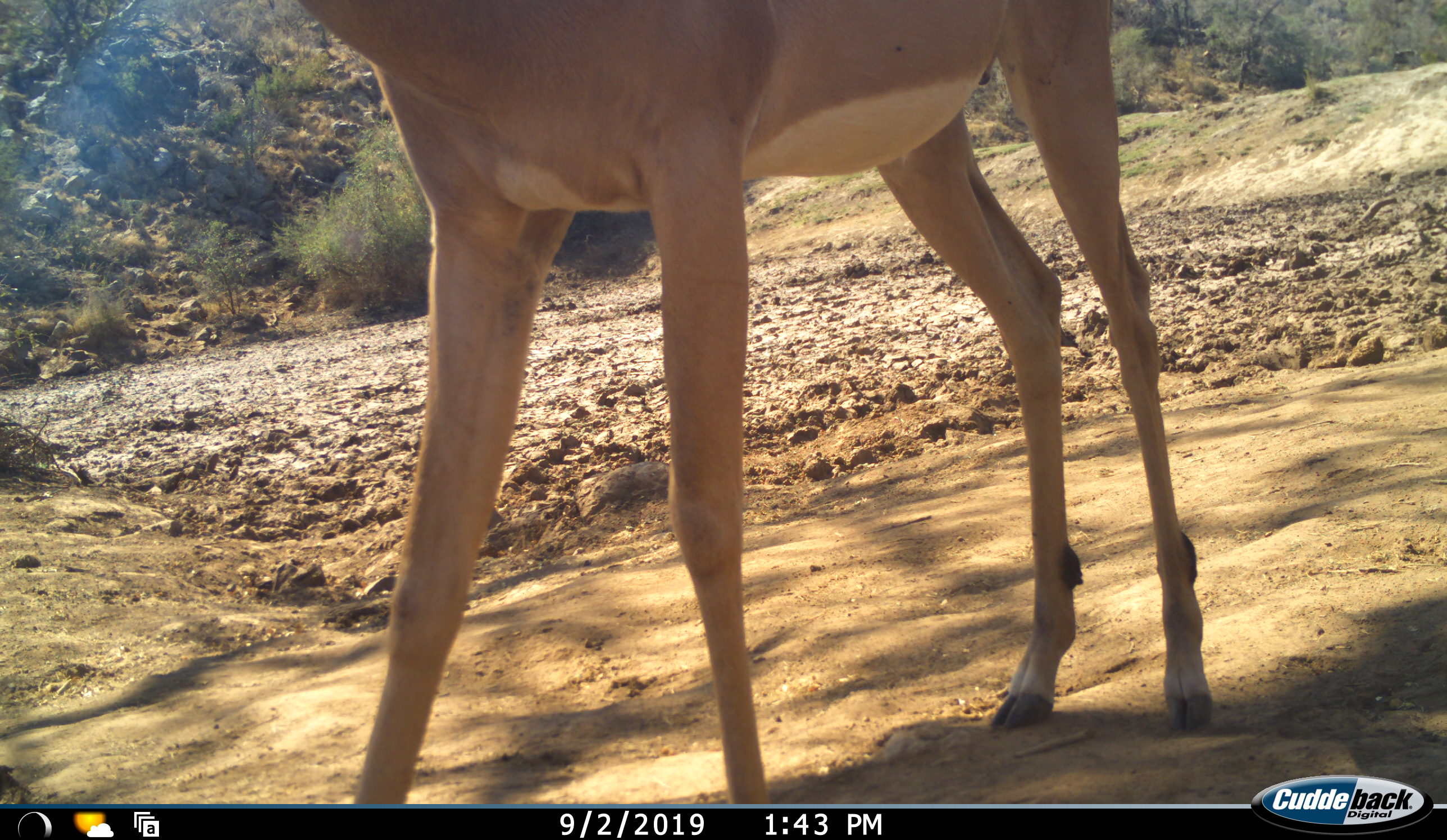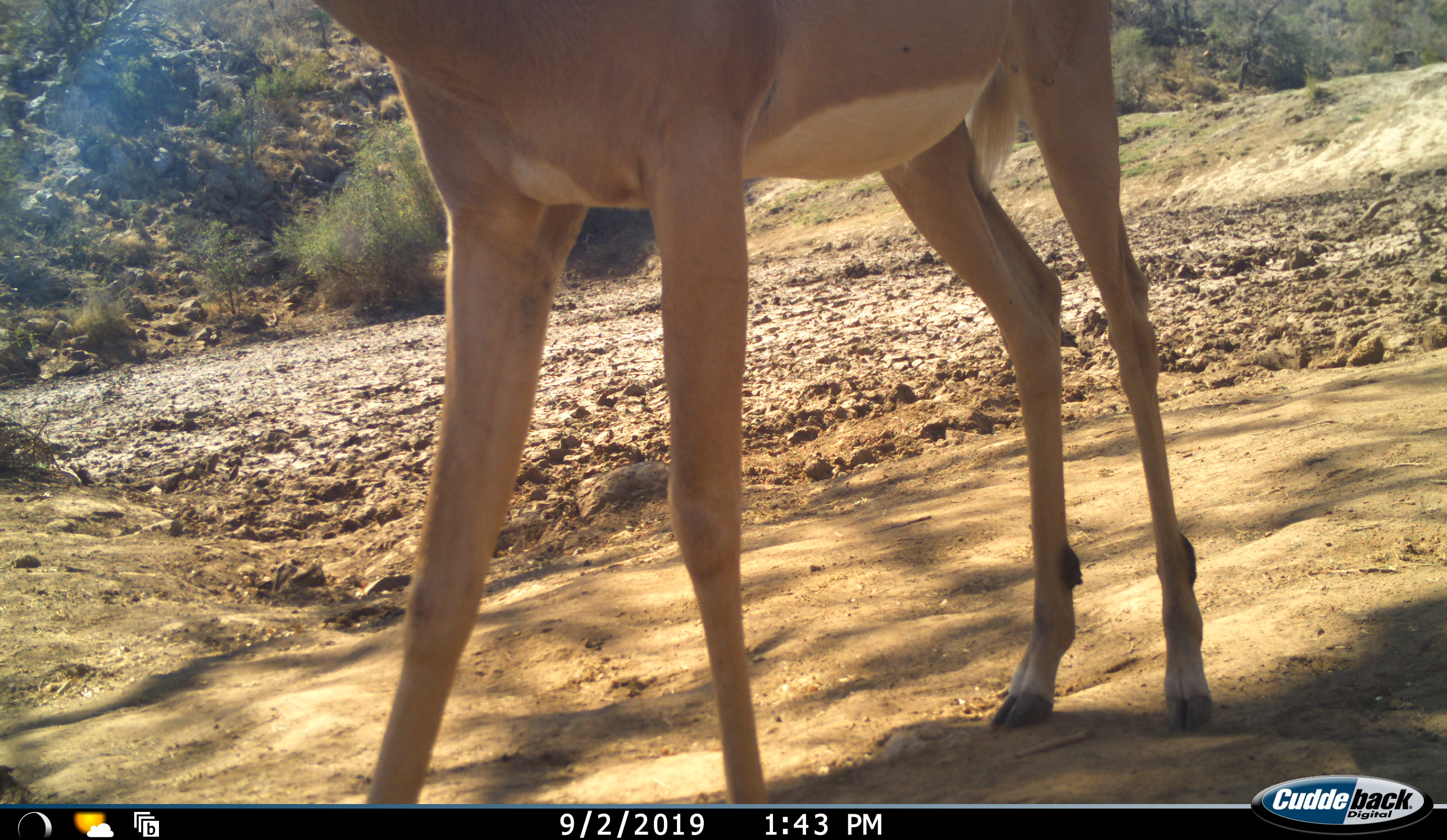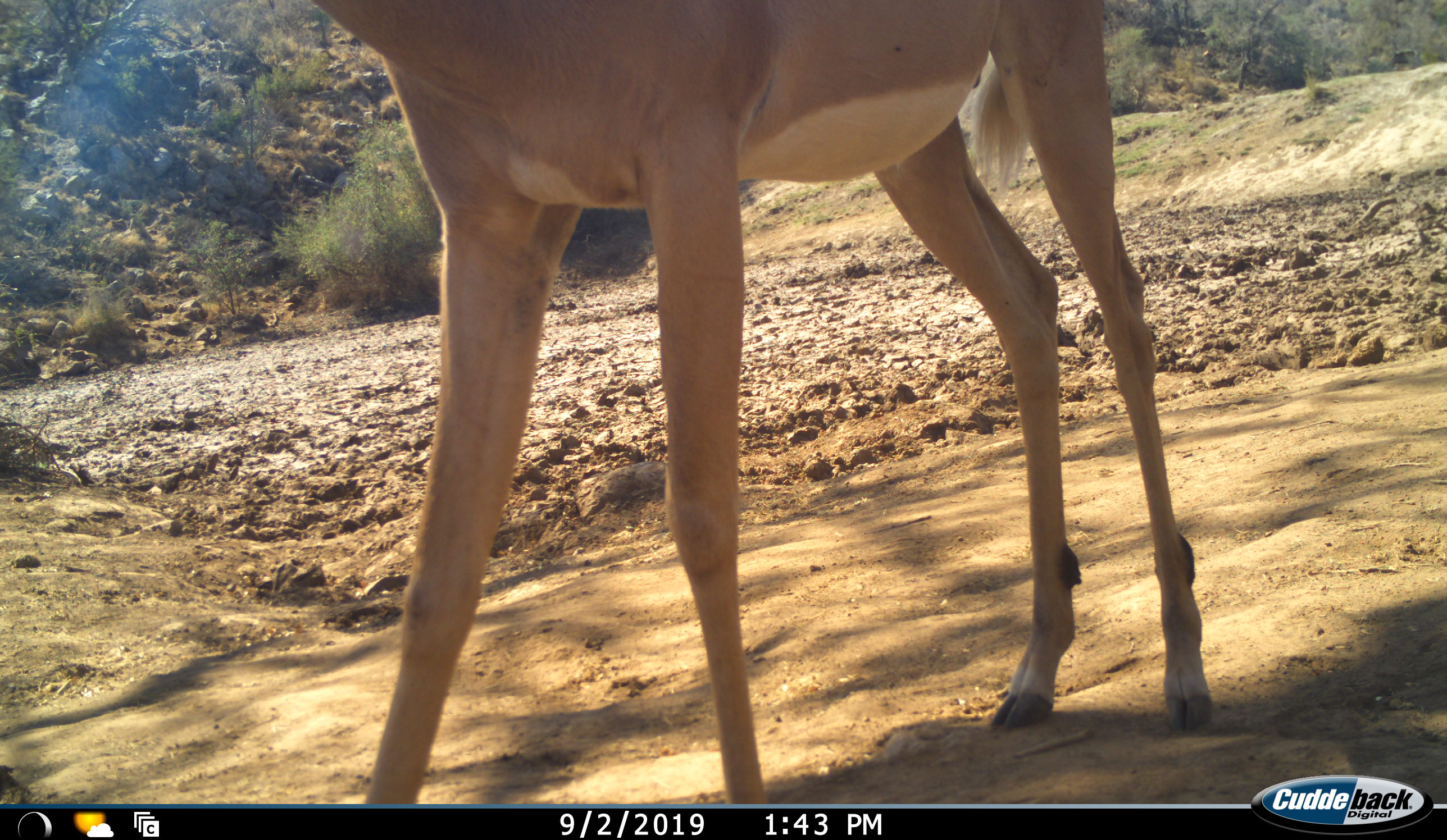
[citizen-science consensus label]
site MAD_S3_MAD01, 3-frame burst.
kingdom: Animalia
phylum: Chordata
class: Mammalia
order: Artiodactyla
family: Bovidae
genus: Aepyceros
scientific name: Aepyceros melampus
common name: impala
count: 1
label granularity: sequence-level